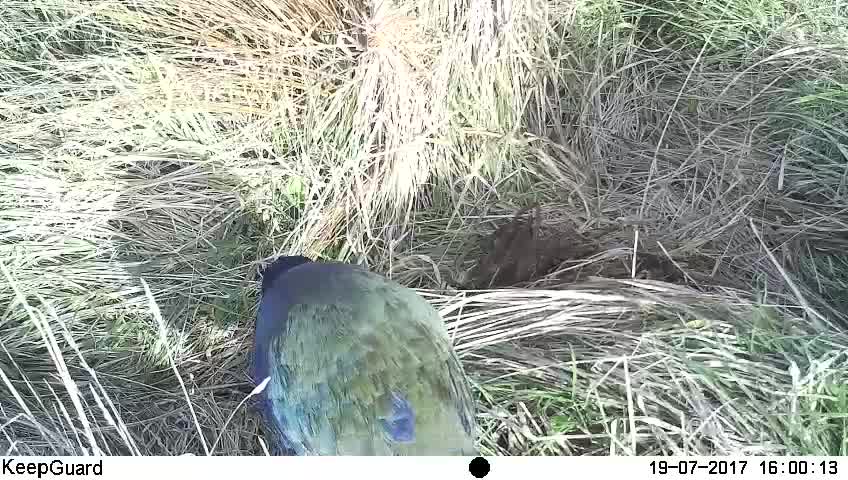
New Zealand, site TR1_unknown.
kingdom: Animalia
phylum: Chordata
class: Aves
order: Gruiformes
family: Rallidae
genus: Porphyrio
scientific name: Porphyrio mantelli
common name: takahe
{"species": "takahe (Porphyrio mantelli)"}